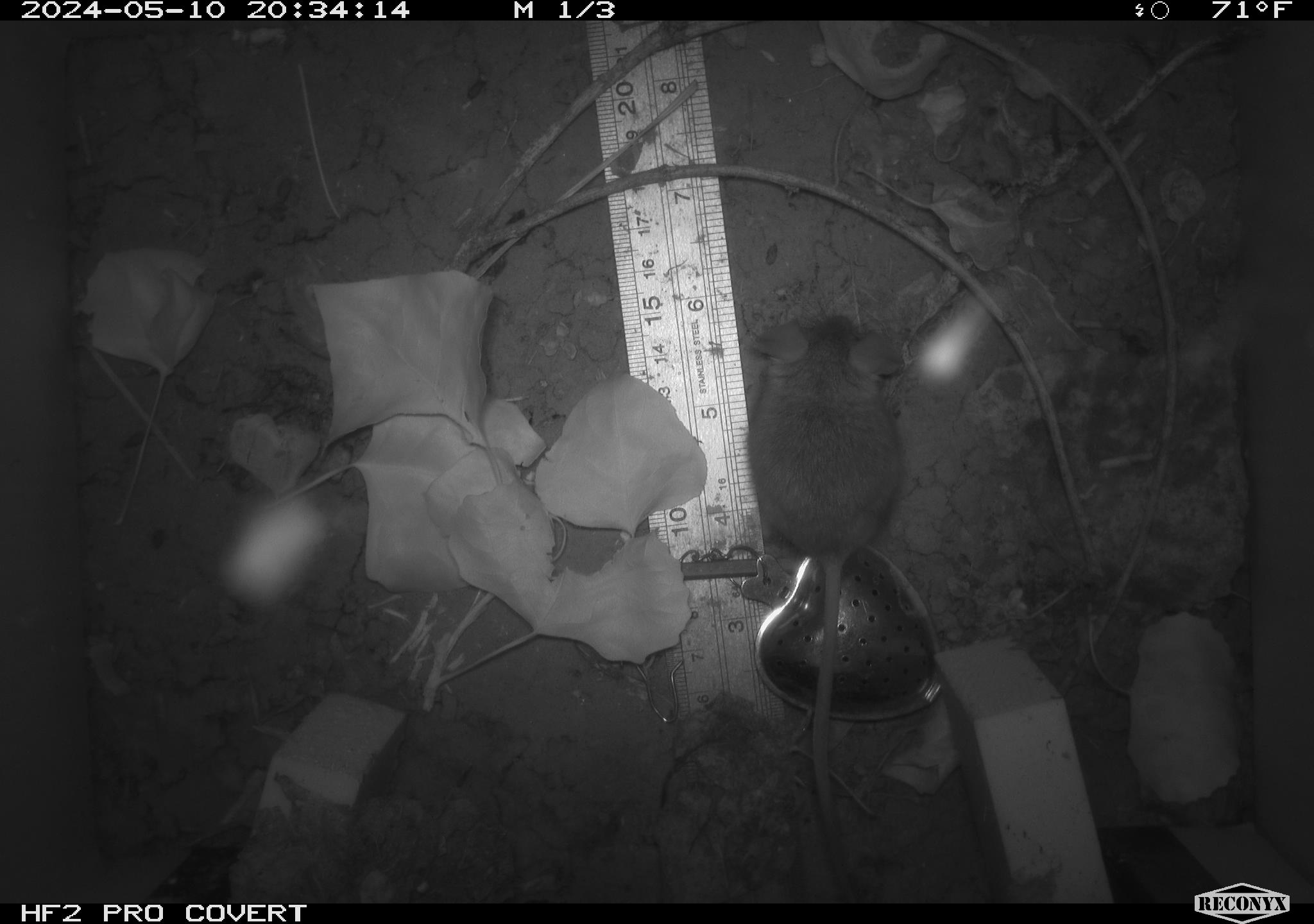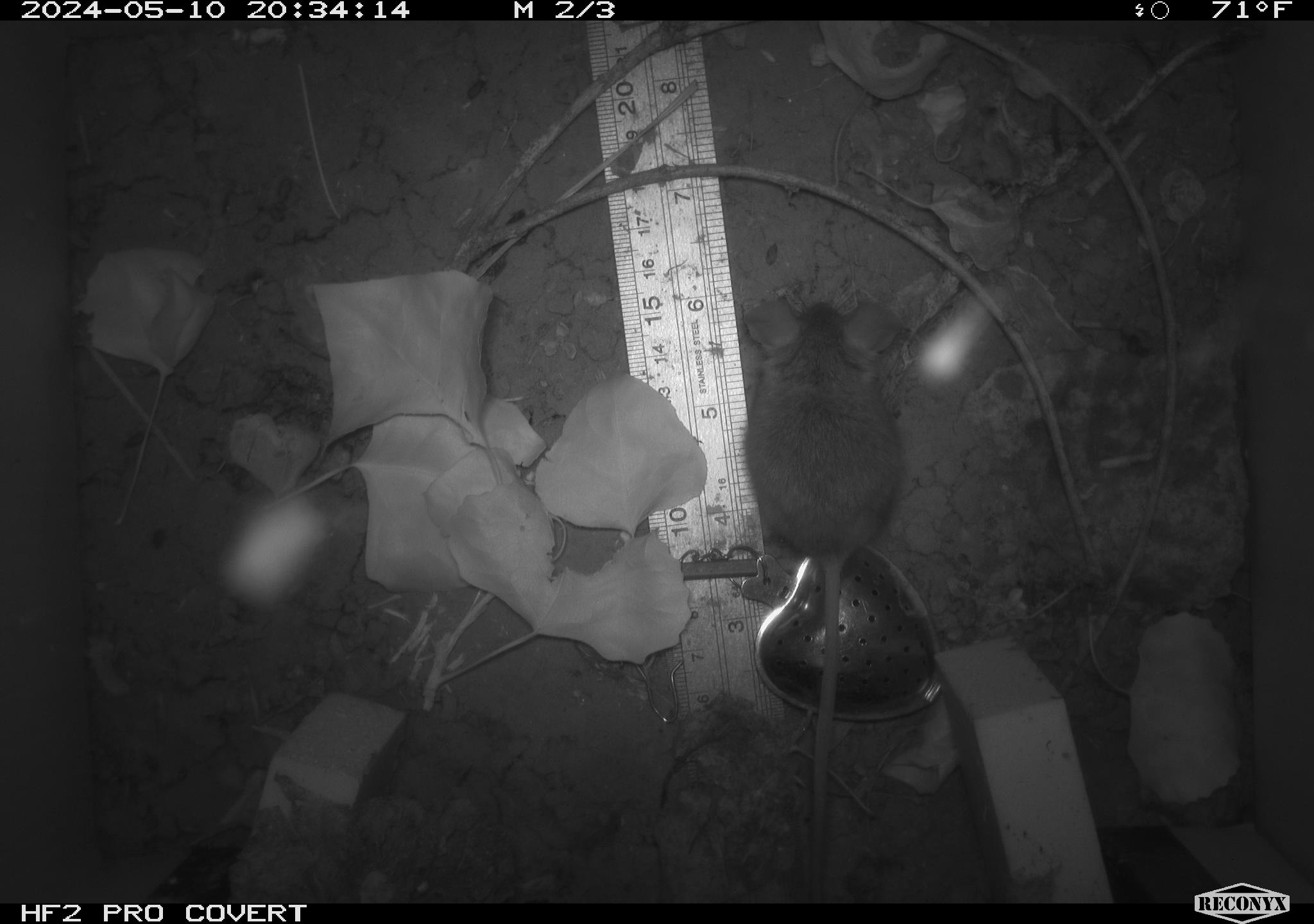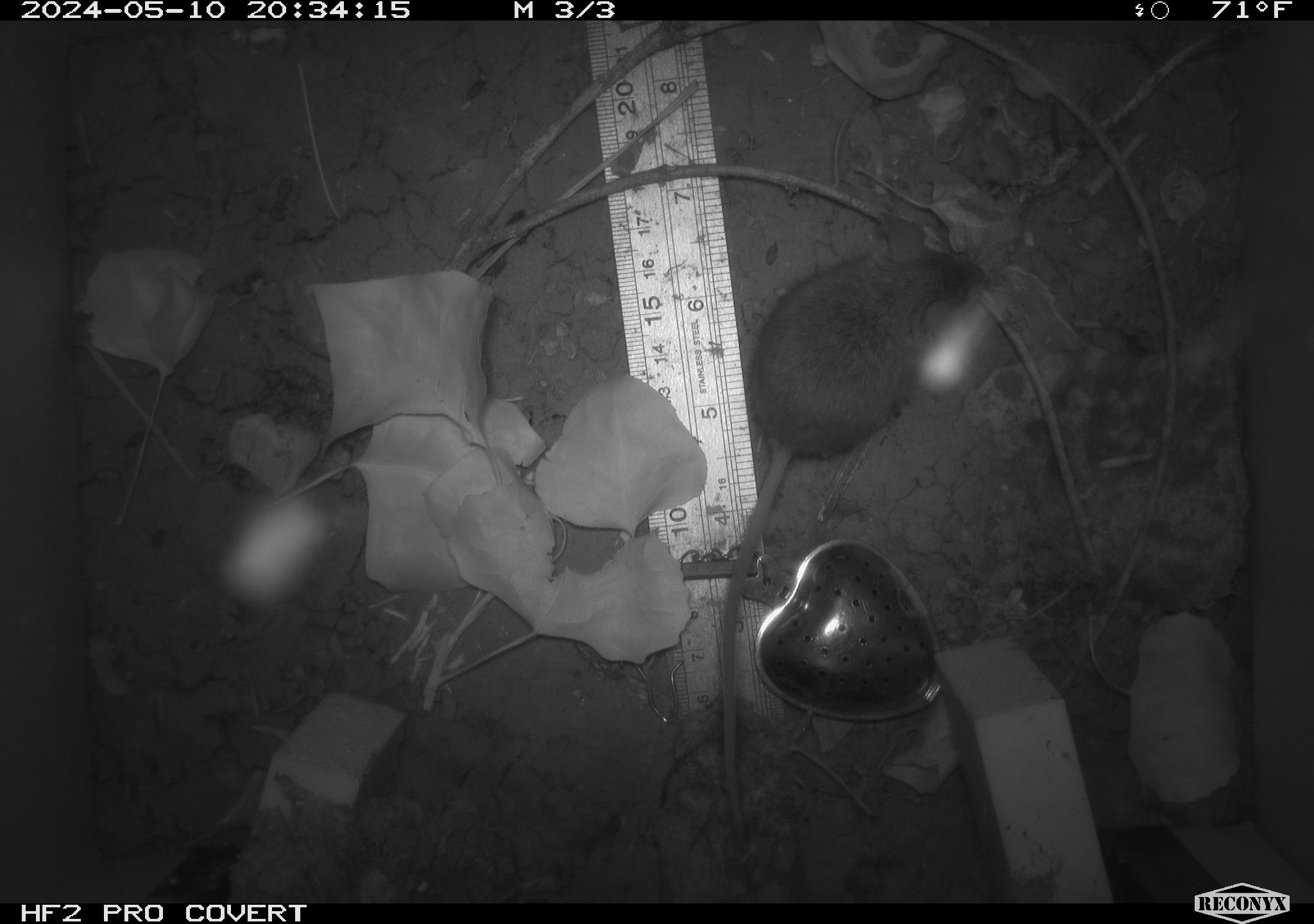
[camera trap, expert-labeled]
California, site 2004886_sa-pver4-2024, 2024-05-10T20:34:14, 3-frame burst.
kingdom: Animalia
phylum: Chordata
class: Mammalia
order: Rodentia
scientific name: Rodentia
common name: mouse species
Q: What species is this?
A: Mouse species (Rodentia).